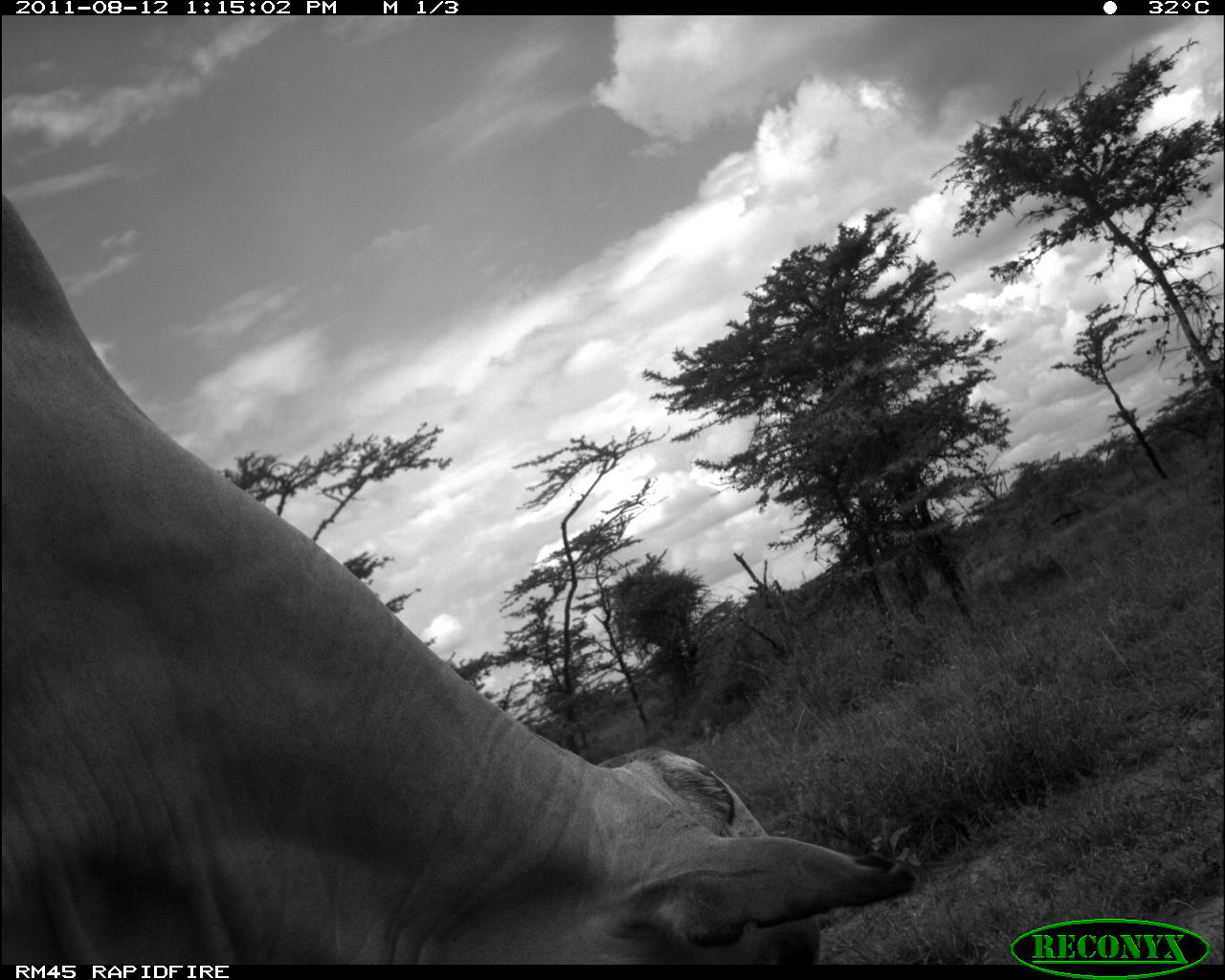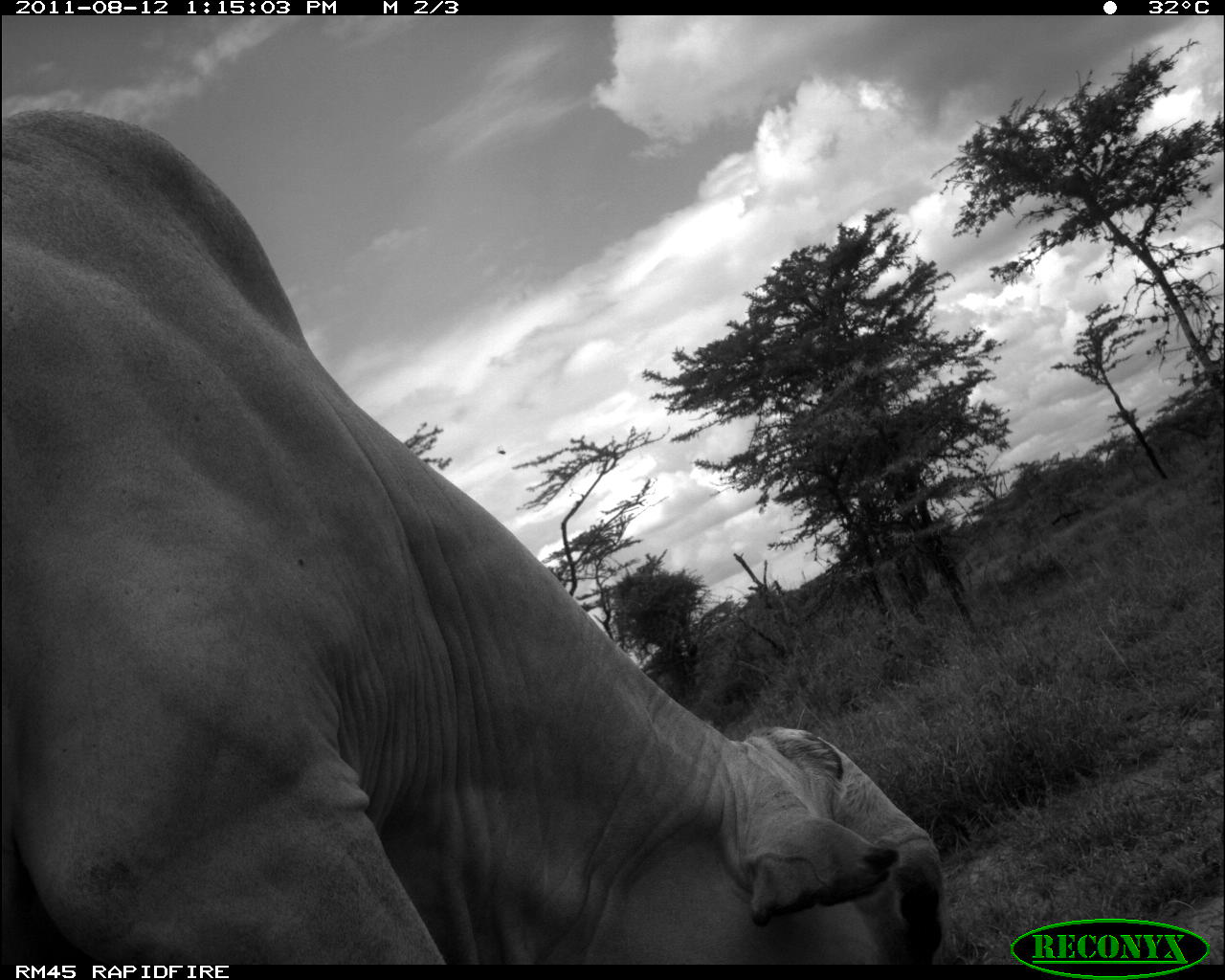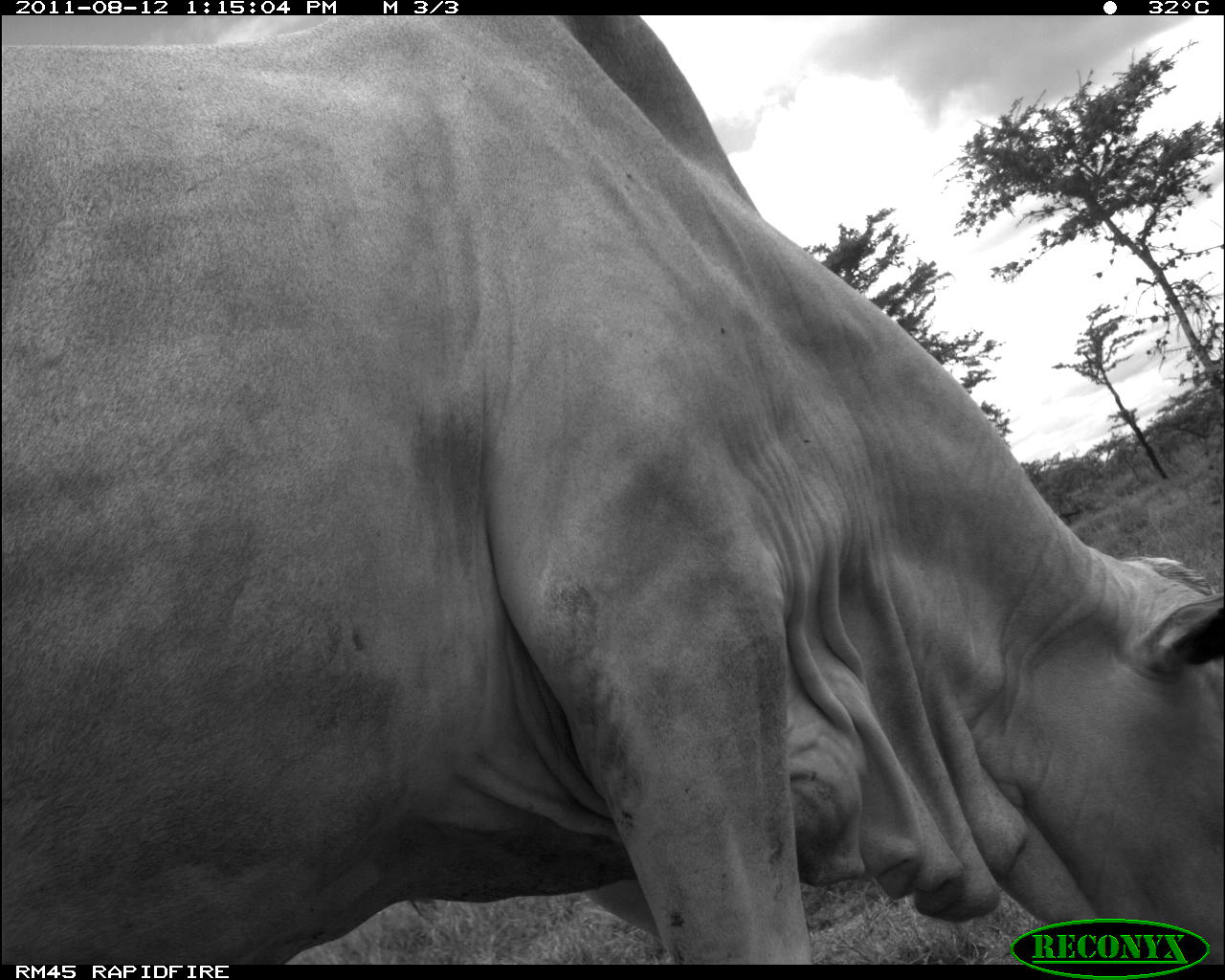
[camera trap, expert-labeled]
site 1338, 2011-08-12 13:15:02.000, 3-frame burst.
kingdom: Animalia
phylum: Chordata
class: Mammalia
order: Artiodactyla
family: Bovidae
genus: Bos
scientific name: Bos taurus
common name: domestic cattle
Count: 1.